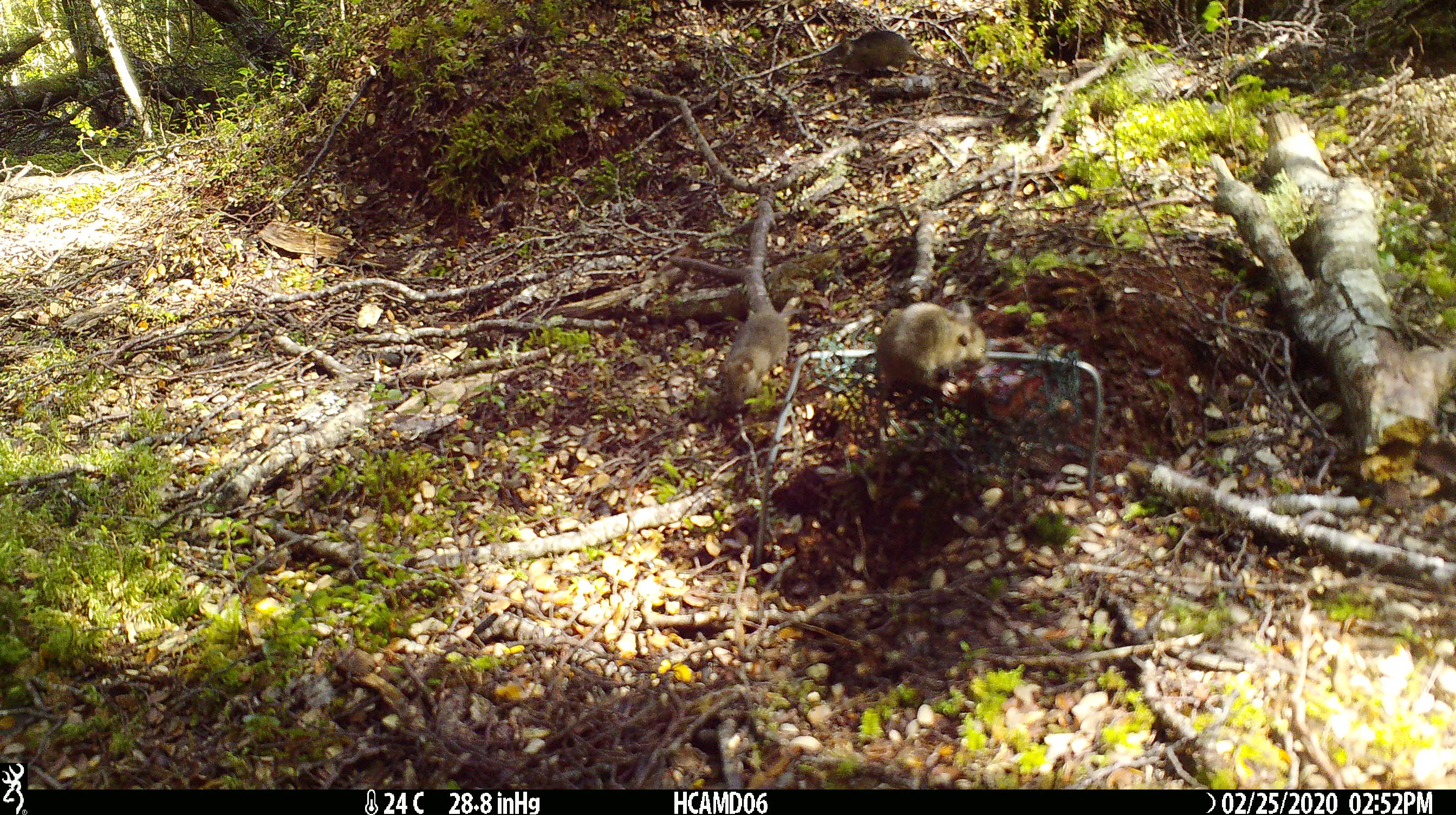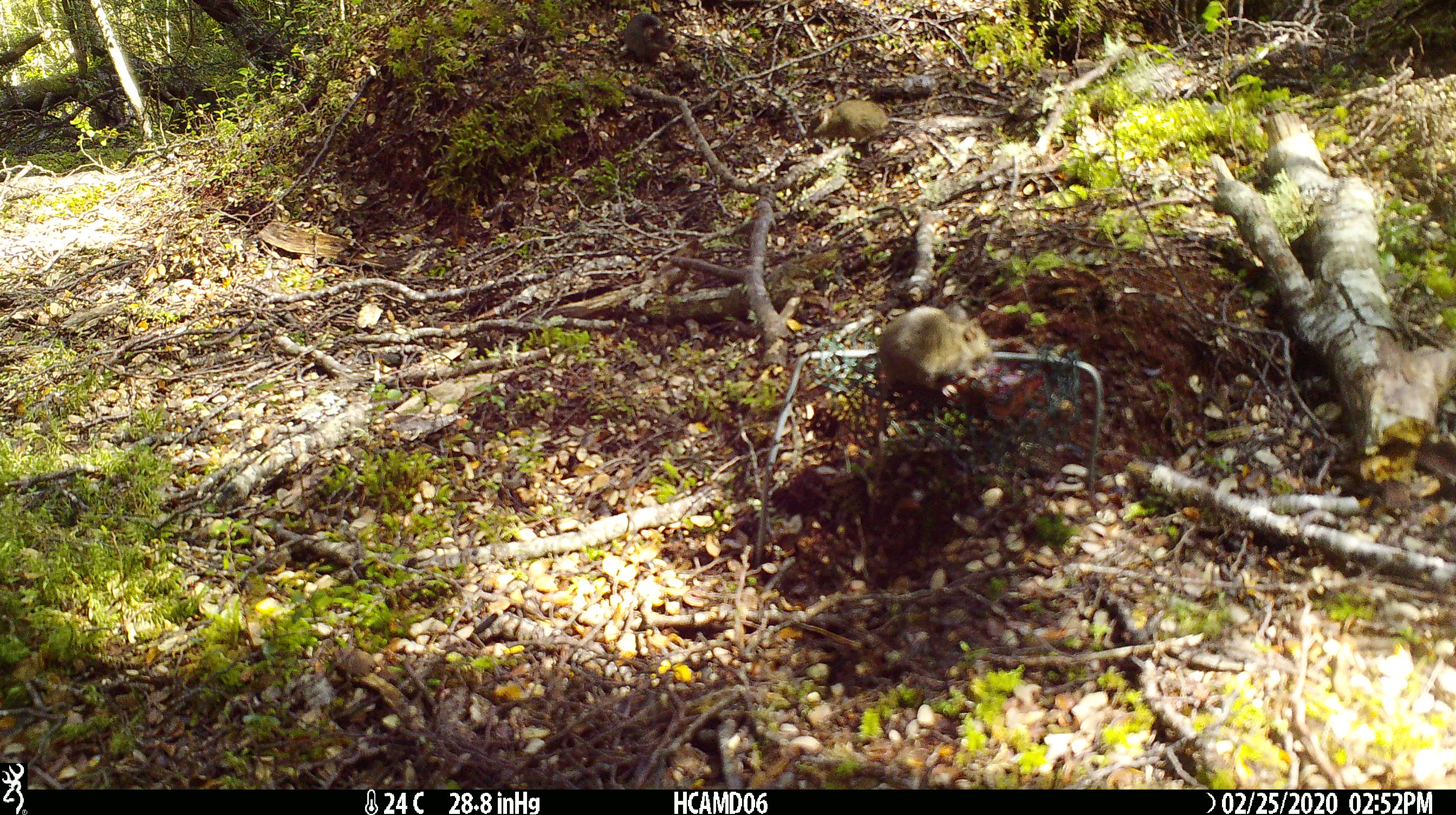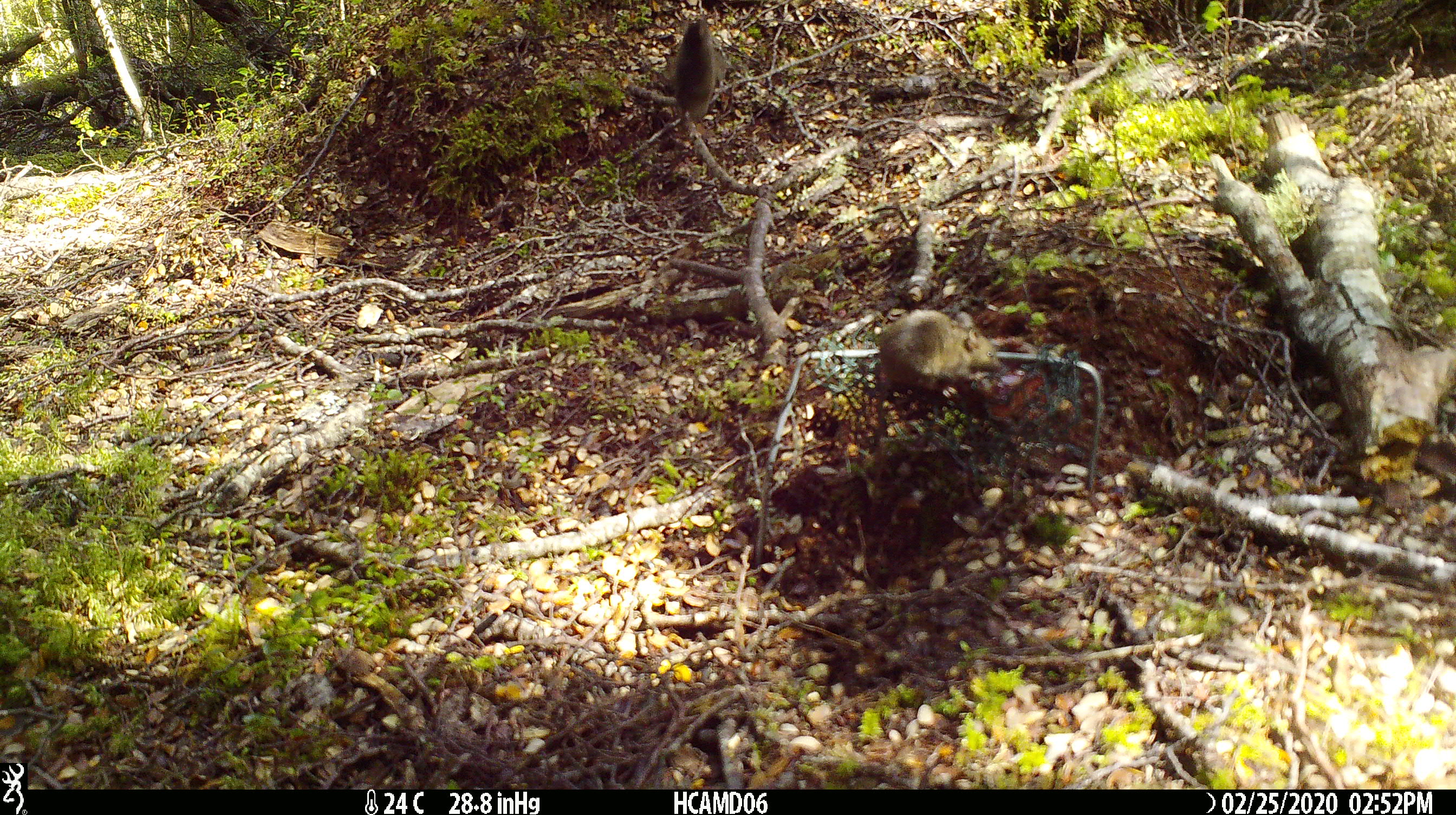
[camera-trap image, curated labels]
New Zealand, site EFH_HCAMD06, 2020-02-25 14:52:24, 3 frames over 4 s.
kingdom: Animalia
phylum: Chordata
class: Mammalia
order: Rodentia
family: Muridae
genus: Mus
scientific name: Mus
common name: mouse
Mouse (Mus).